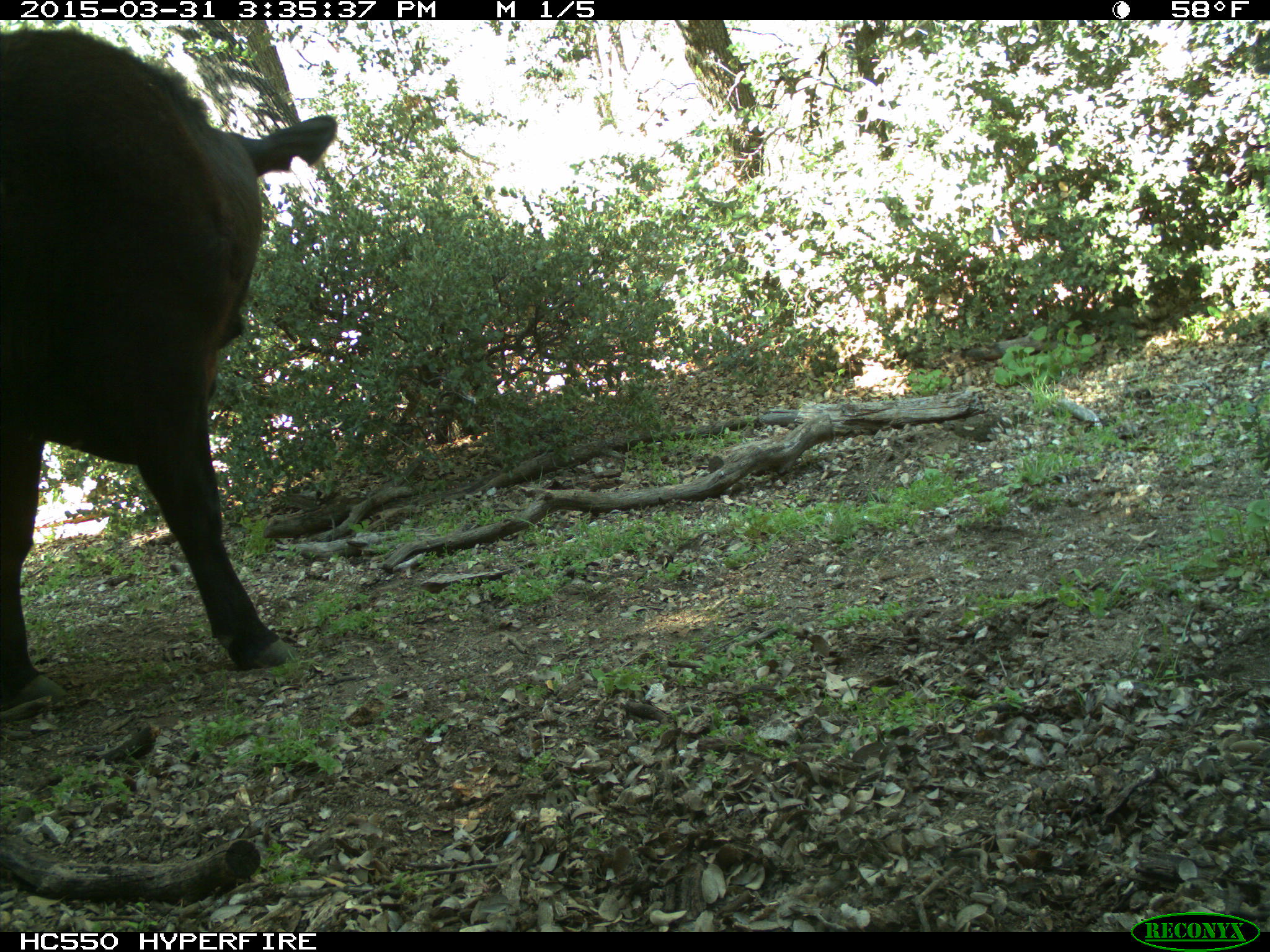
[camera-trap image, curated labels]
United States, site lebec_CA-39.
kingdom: Animalia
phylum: Chordata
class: Mammalia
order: Artiodactyla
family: Bovidae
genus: Bos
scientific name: Bos taurus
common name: domestic cow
Bos taurus (domestic cow).